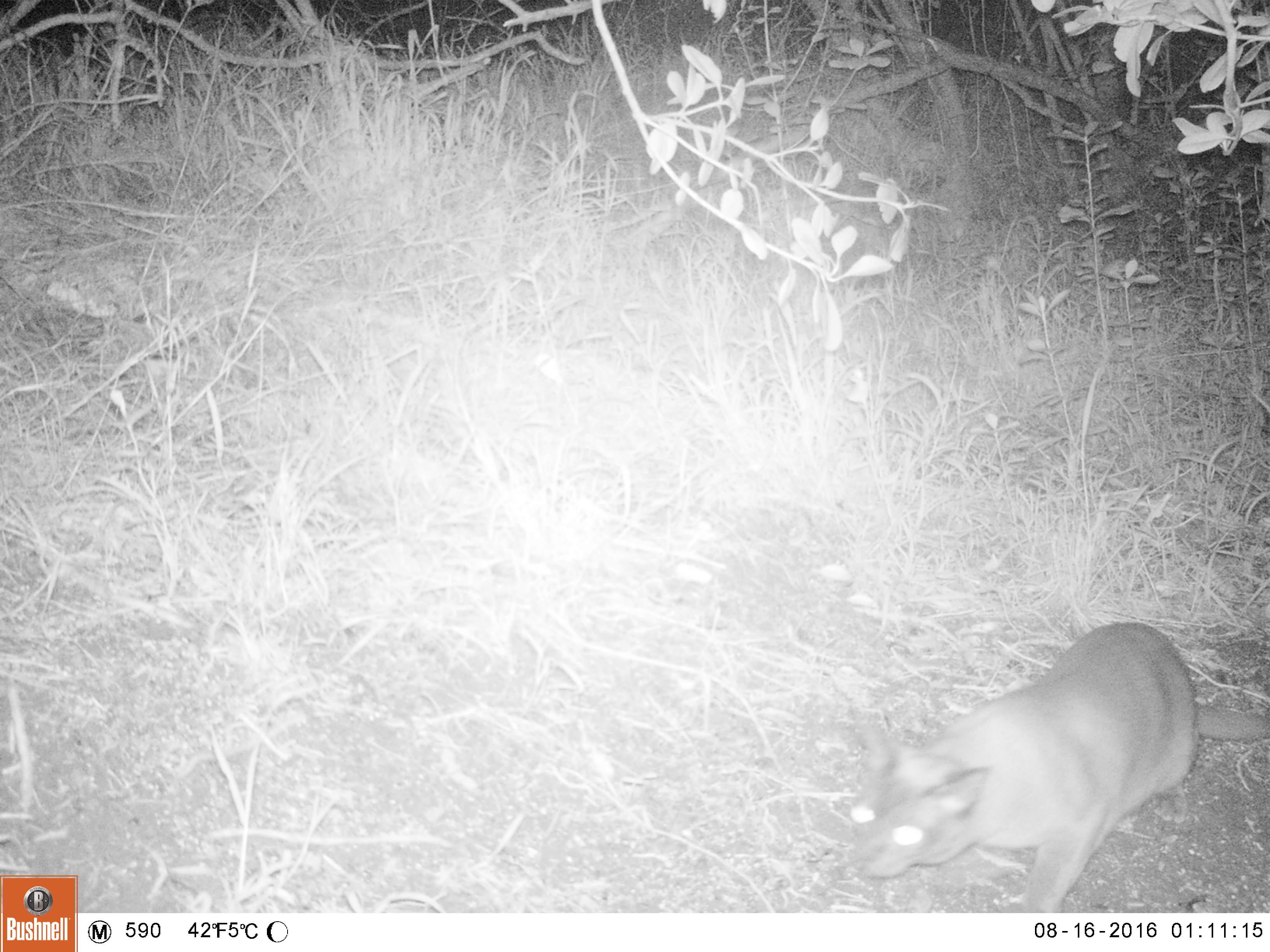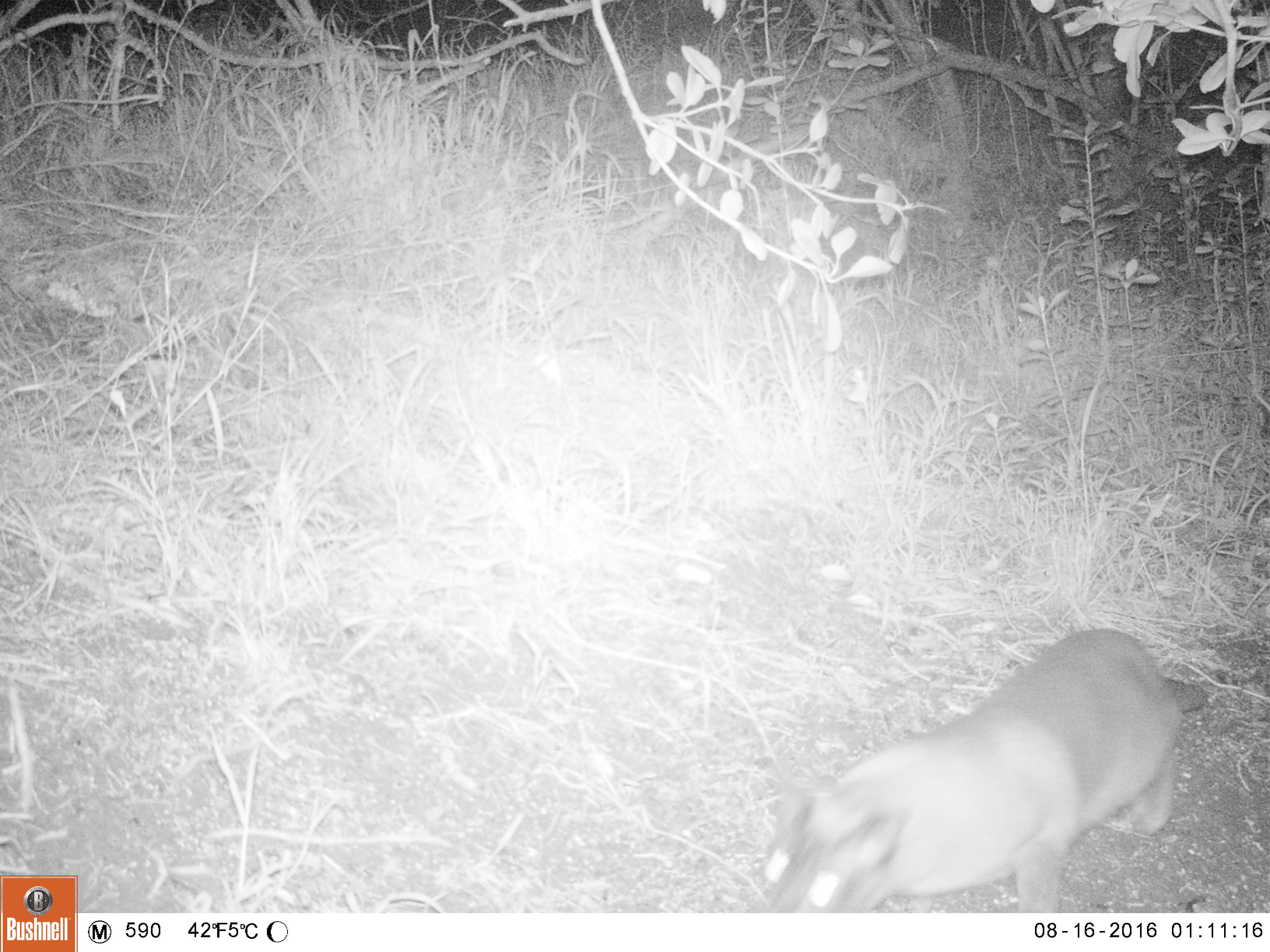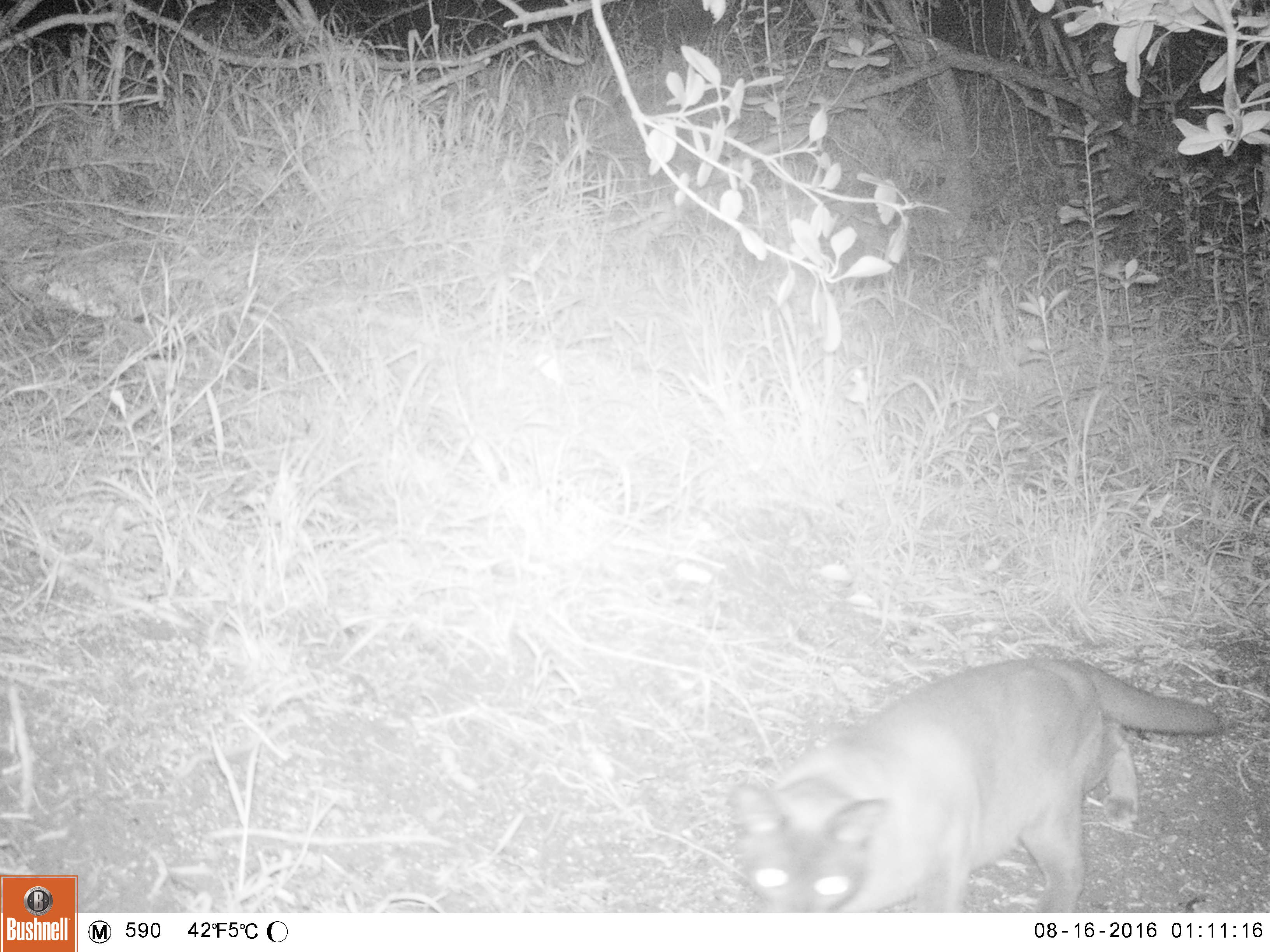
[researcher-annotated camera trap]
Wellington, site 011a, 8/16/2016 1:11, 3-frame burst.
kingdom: Animalia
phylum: Chordata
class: Mammalia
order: Carnivora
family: Felidae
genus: Felis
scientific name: Felis catus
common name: cat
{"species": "cat (Felis catus)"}